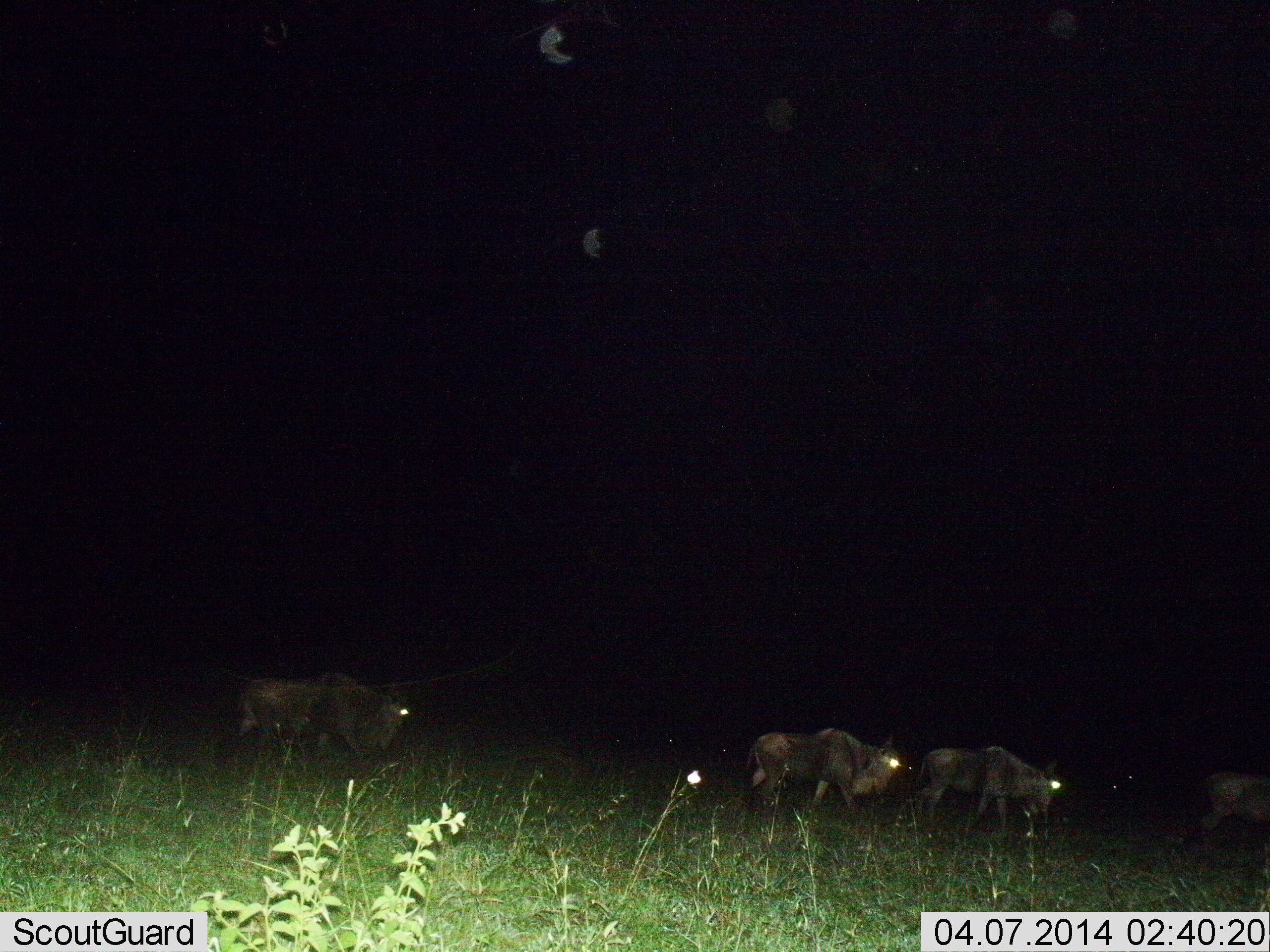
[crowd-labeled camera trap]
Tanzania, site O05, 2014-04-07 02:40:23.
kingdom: Animalia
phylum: Chordata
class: Mammalia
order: Artiodactyla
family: Bovidae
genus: Connochaetes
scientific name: Connochaetes taurinus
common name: blue wildebeest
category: wildebeest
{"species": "wildebeest (blue wildebeest) (Connochaetes taurinus)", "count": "4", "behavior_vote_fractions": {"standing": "20%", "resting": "0%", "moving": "90%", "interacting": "0%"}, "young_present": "0%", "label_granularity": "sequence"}